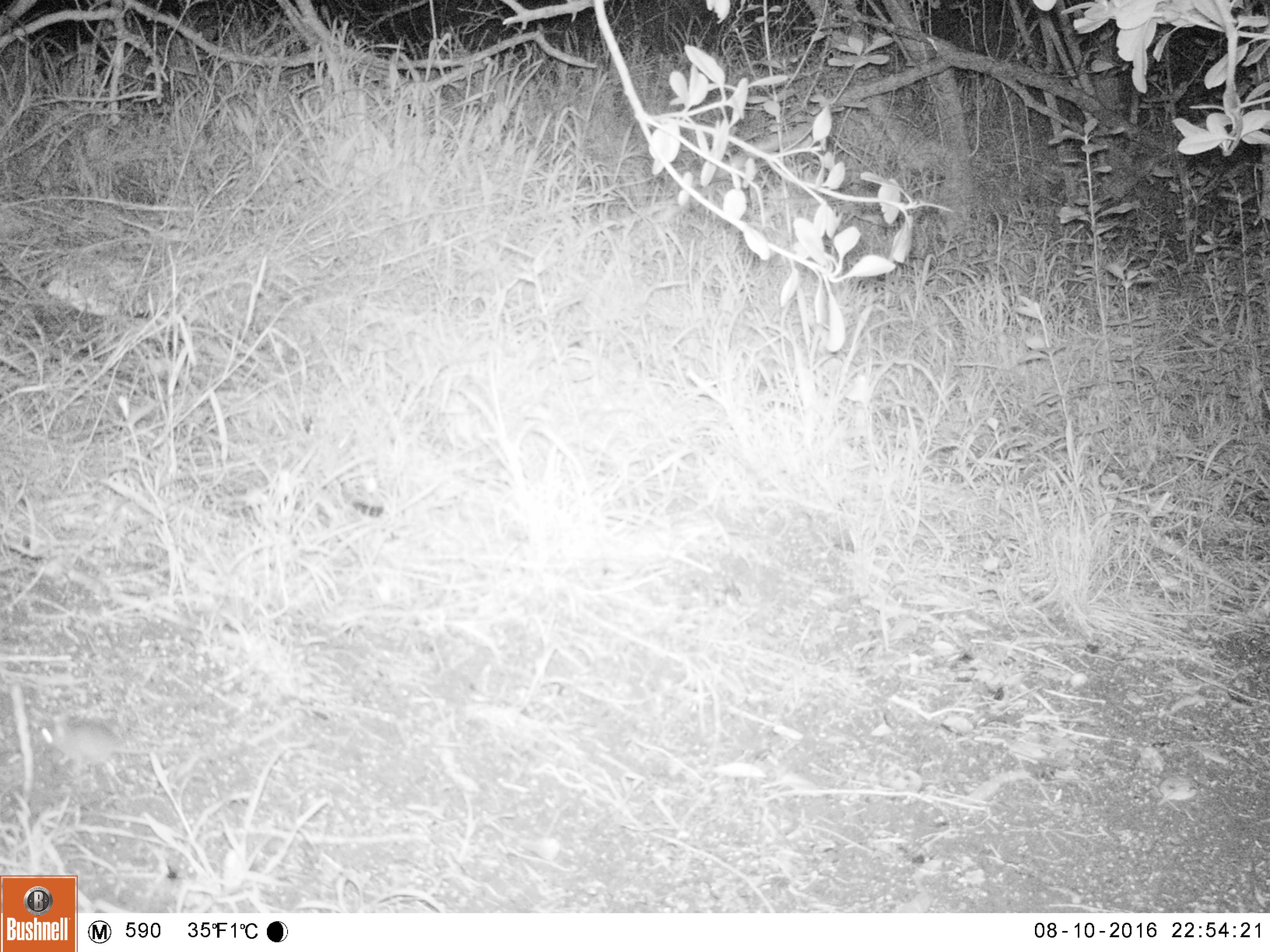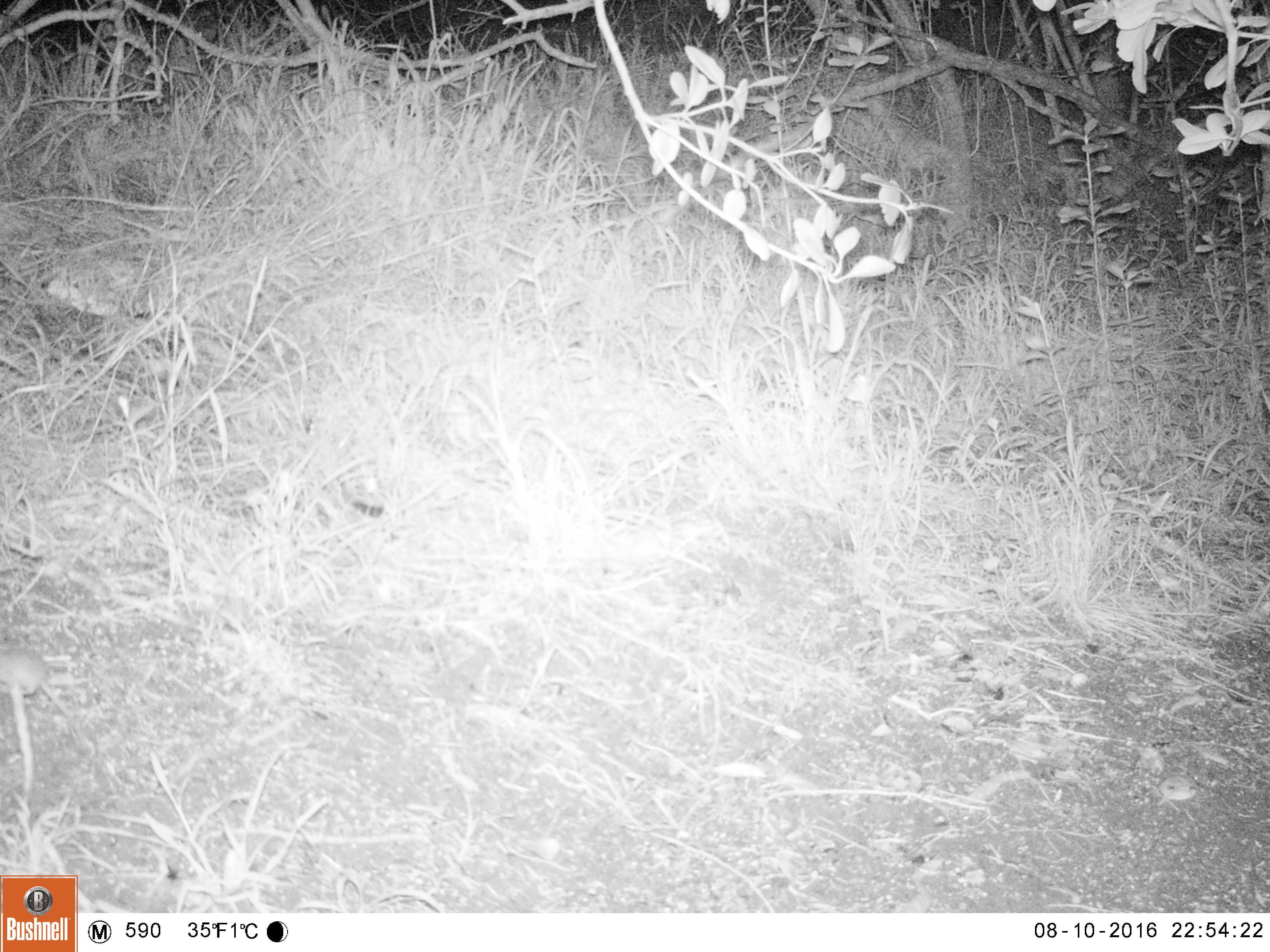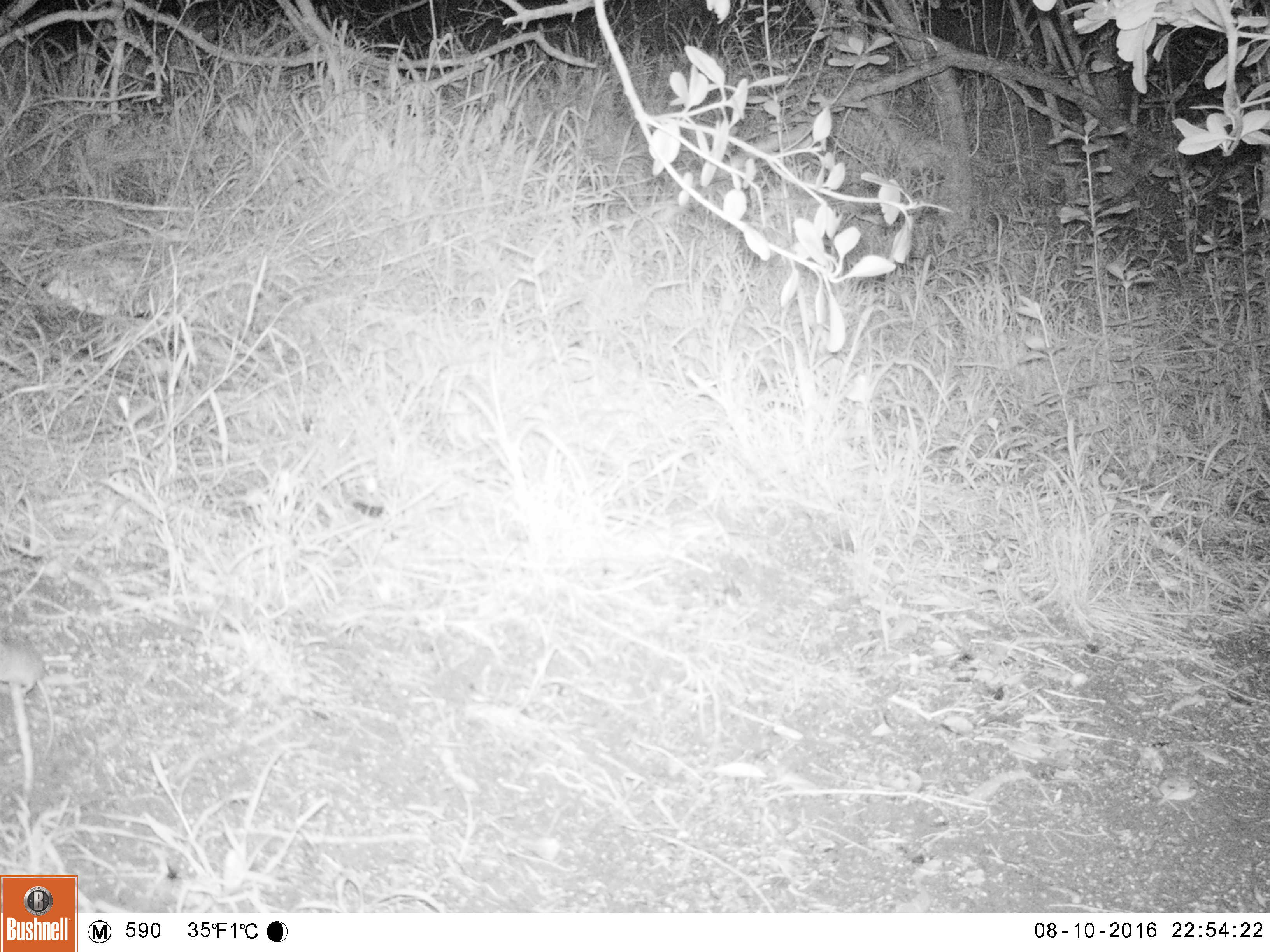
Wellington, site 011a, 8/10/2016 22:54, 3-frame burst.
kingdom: Animalia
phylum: Chordata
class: Mammalia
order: Rodentia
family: Muridae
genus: Mus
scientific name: Mus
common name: mouse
Mouse (Mus).